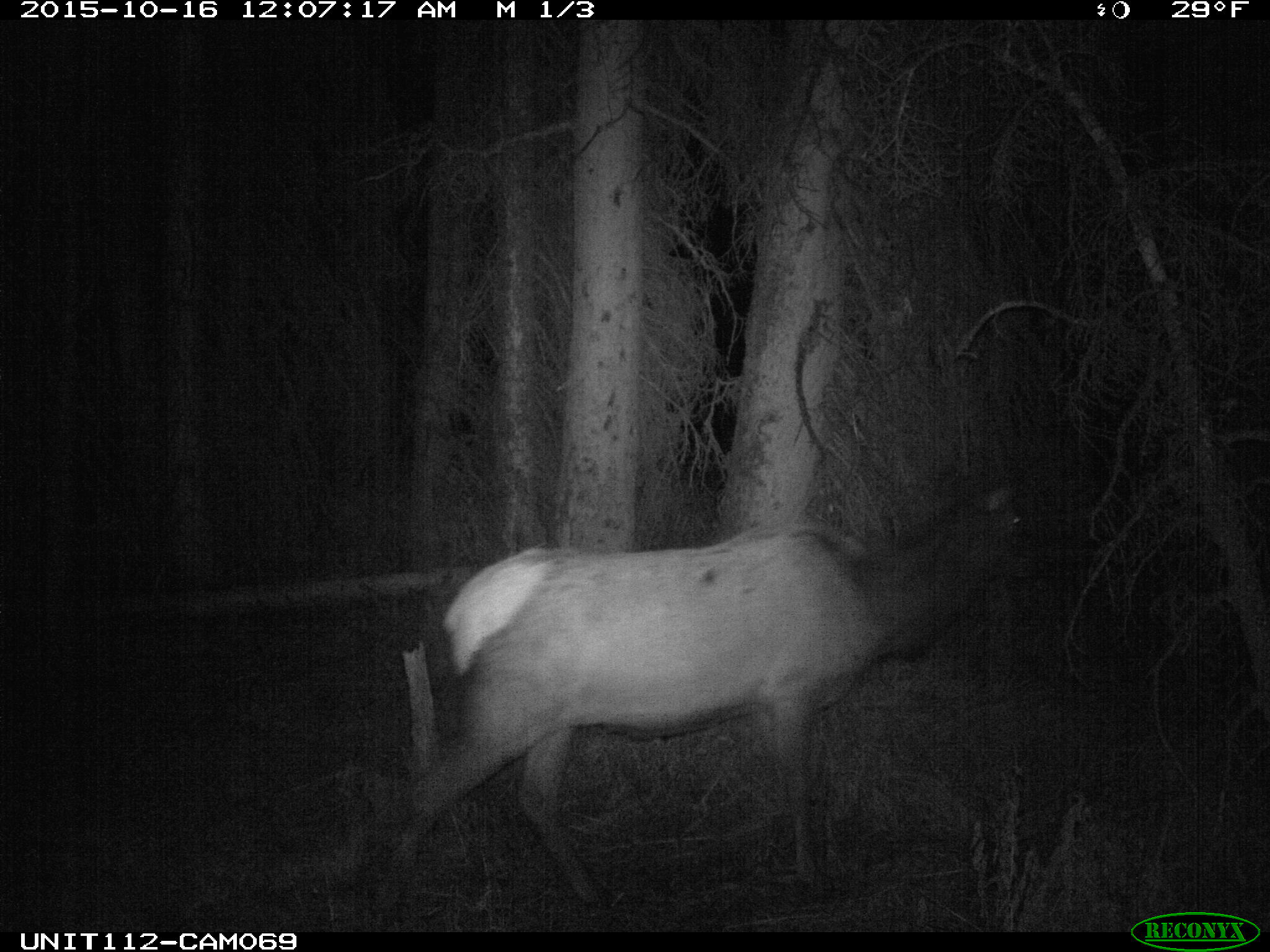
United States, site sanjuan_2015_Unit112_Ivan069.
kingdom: Animalia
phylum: Chordata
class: Mammalia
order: Artiodactyla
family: Cervidae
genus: Cervus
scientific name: Cervus elaphus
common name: red deer